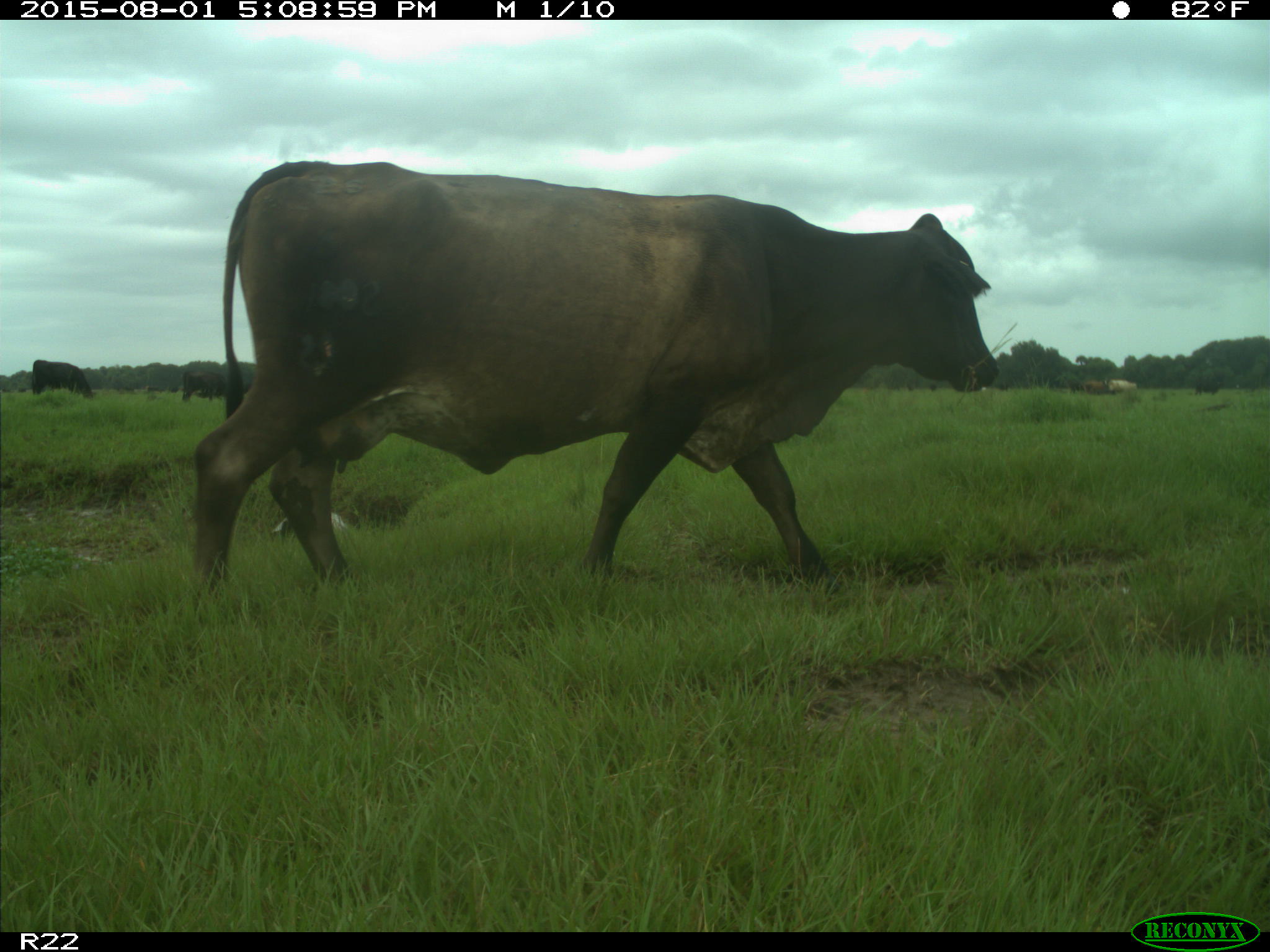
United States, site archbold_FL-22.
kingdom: Animalia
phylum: Chordata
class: Mammalia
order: Artiodactyla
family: Bovidae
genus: Bos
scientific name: Bos taurus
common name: domestic cow